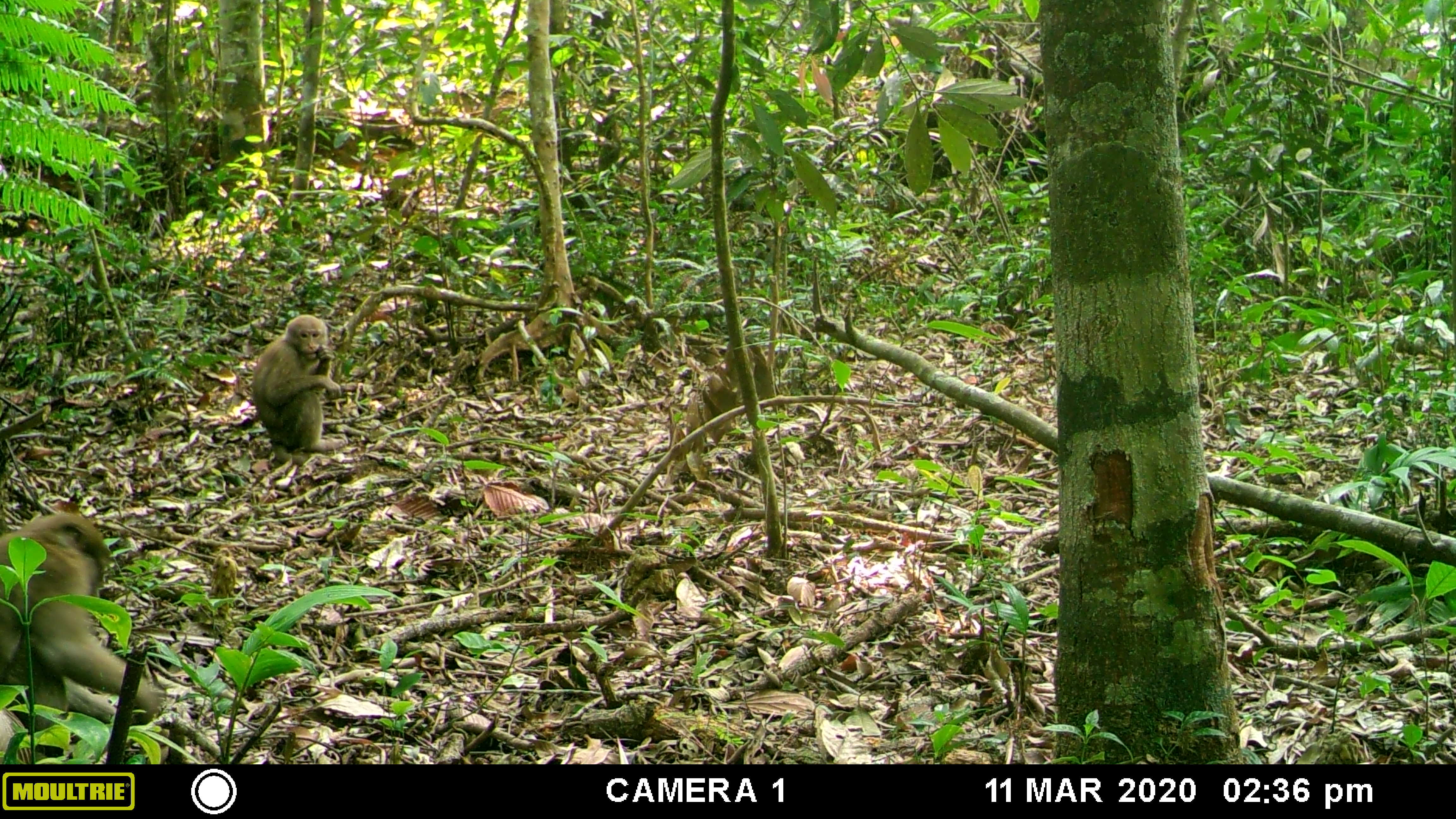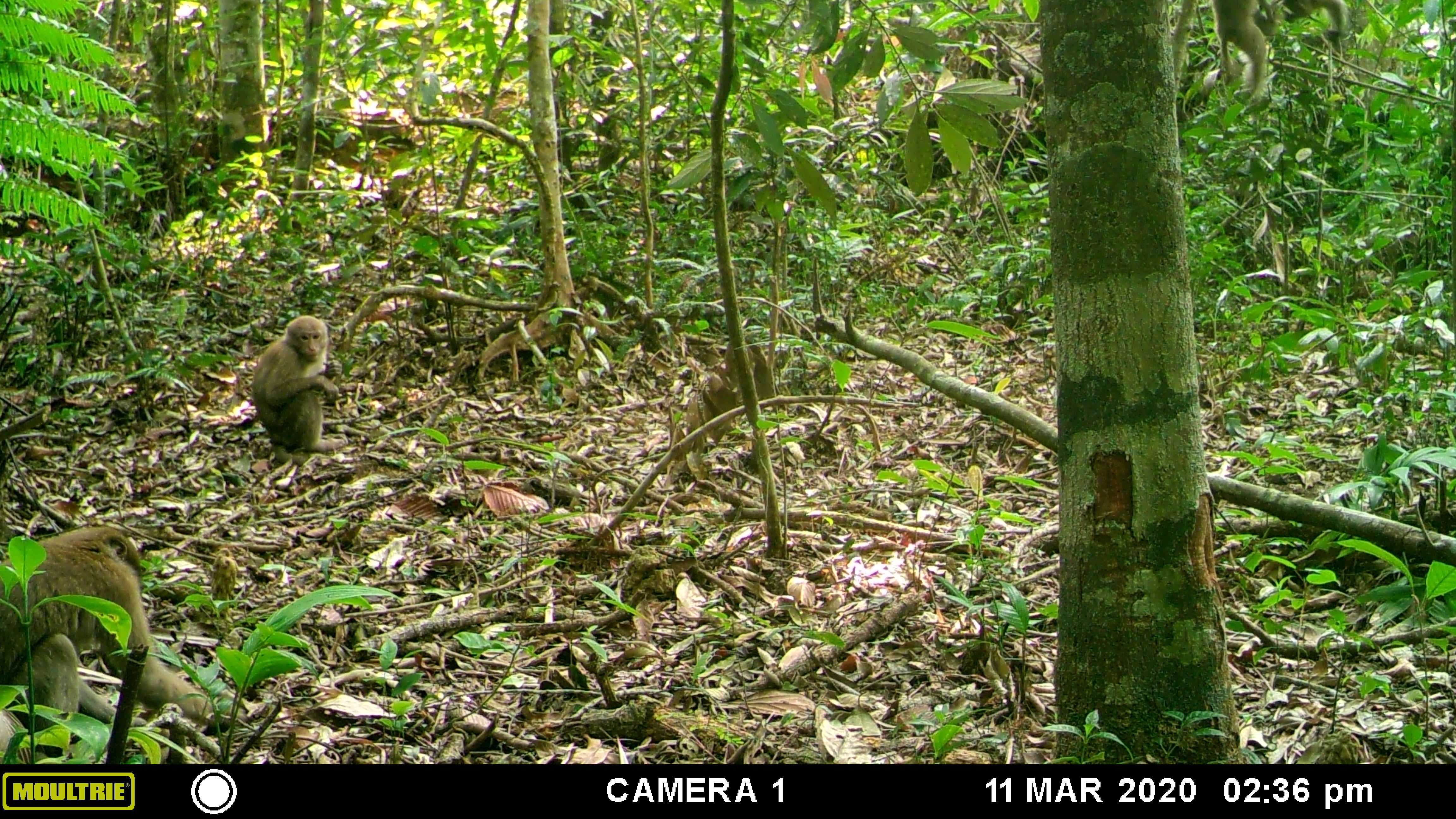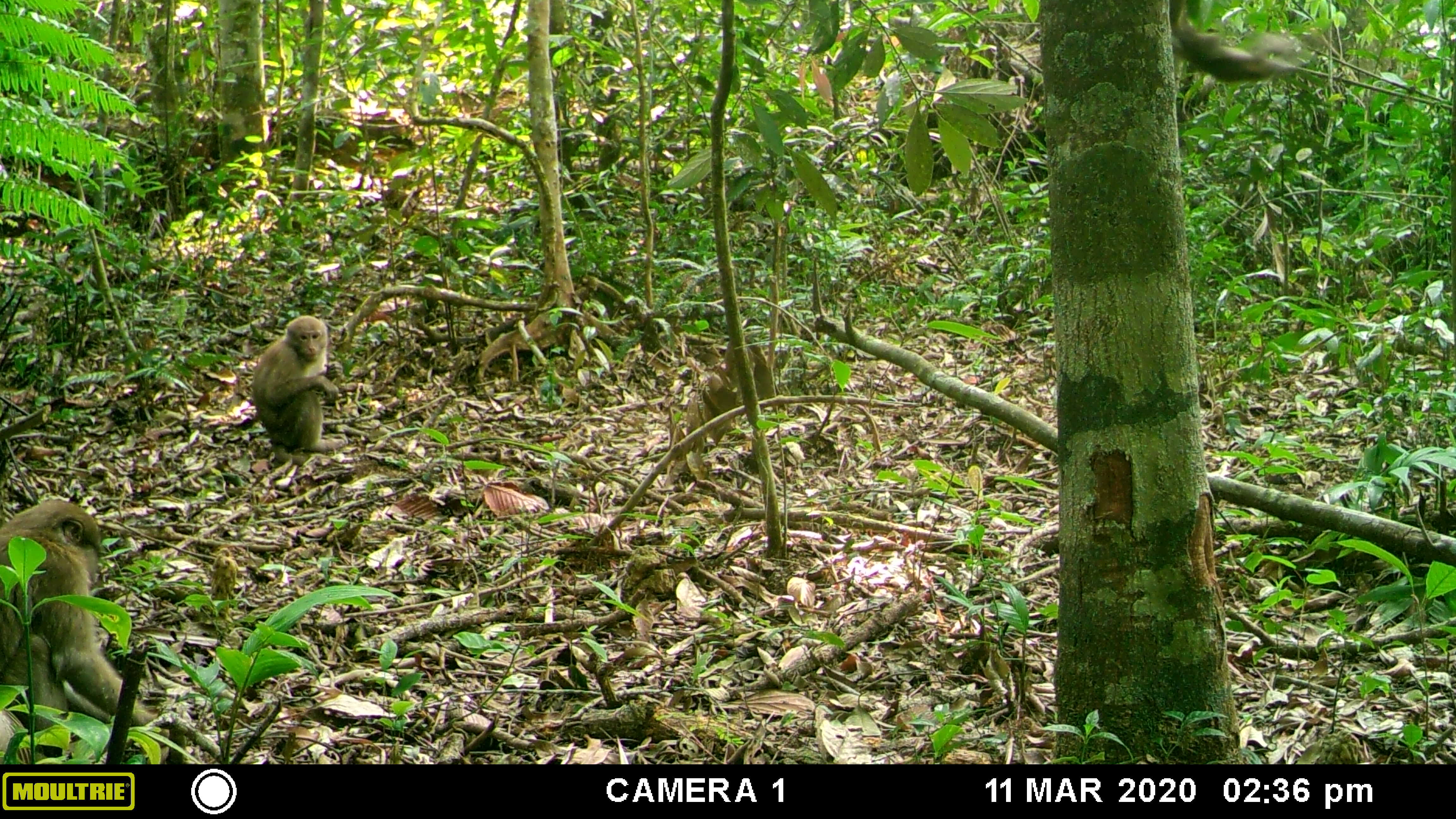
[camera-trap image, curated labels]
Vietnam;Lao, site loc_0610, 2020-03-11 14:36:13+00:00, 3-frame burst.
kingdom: Animalia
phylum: Chordata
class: Mammalia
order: Primates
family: Cercopithecidae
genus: Macaca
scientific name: Macaca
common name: macaques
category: assam or rhesus macaque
Assam or rhesus macaque (macaques) (Macaca). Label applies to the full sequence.